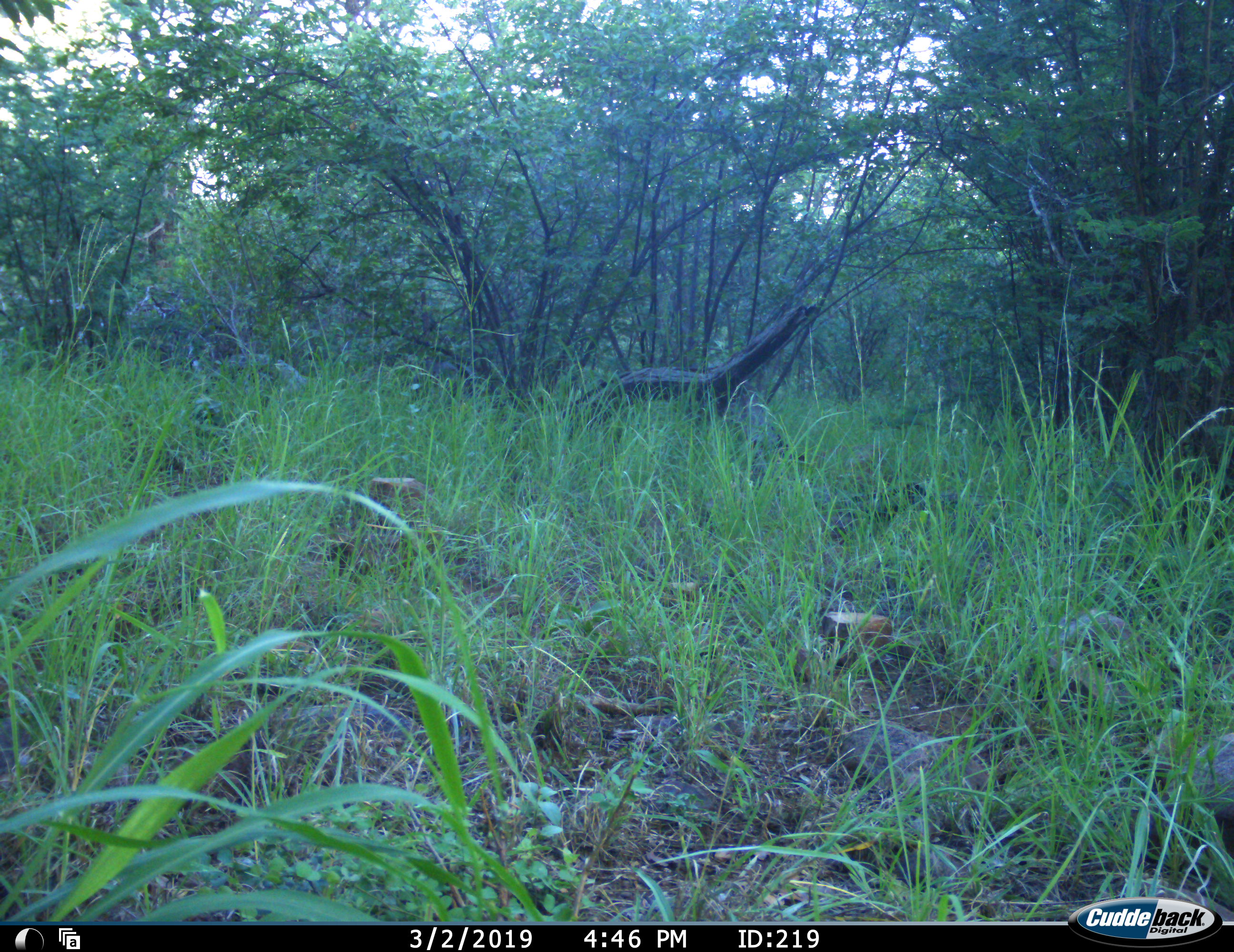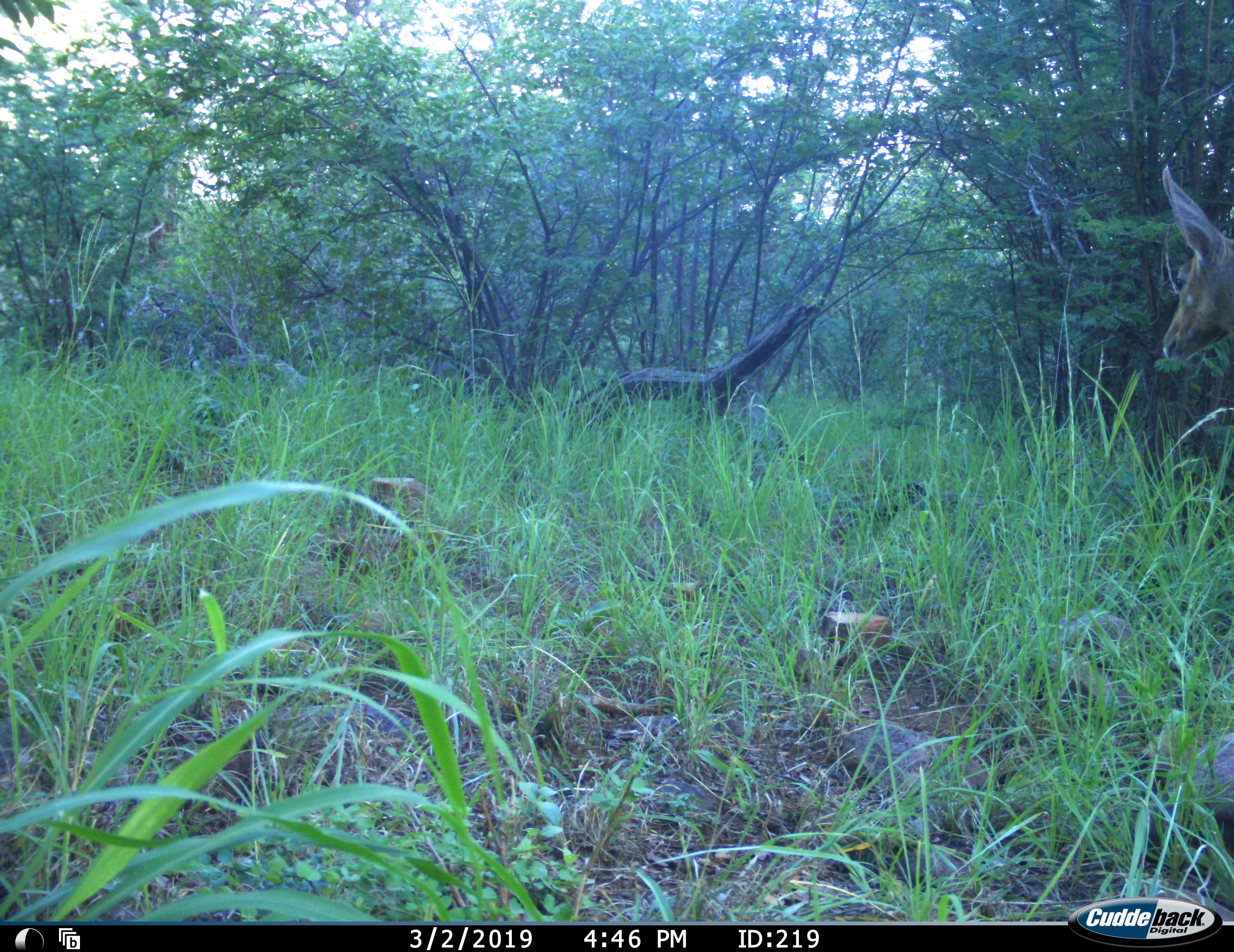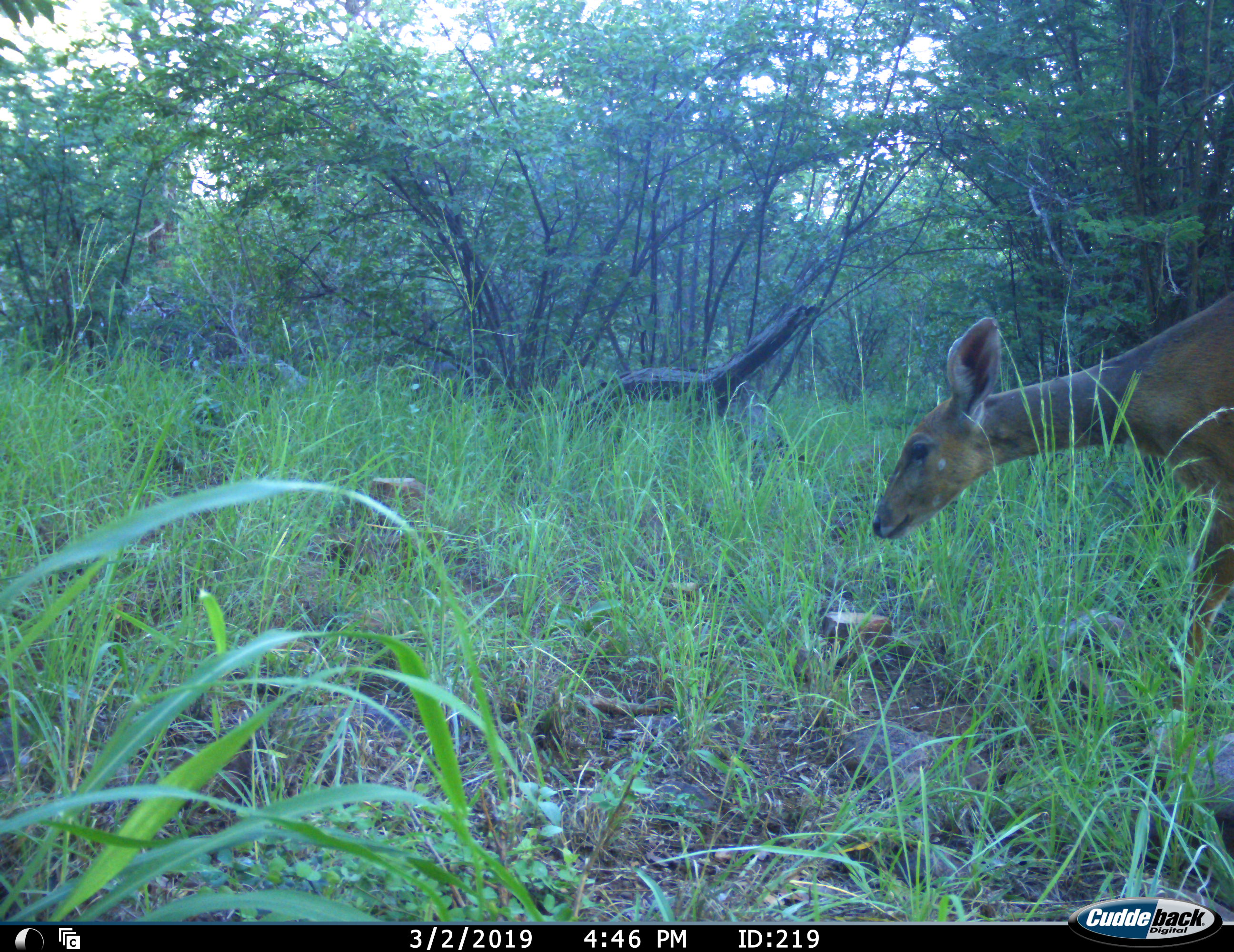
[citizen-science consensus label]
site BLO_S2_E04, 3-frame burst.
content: unidentified animal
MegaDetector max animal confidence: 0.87